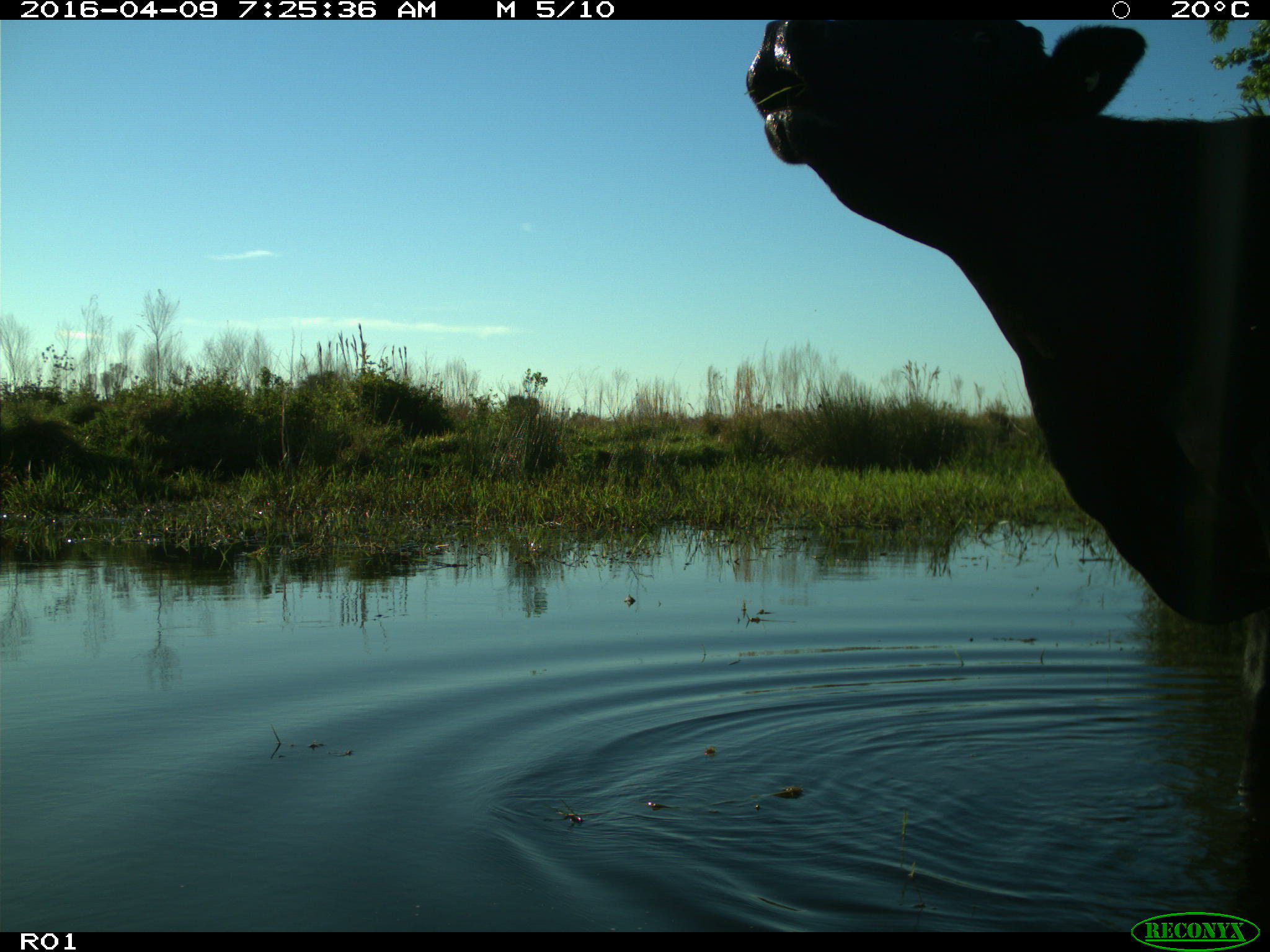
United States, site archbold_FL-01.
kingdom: Animalia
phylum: Chordata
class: Mammalia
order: Artiodactyla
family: Bovidae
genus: Bos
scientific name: Bos taurus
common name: domestic cow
Bos taurus (domestic cow).